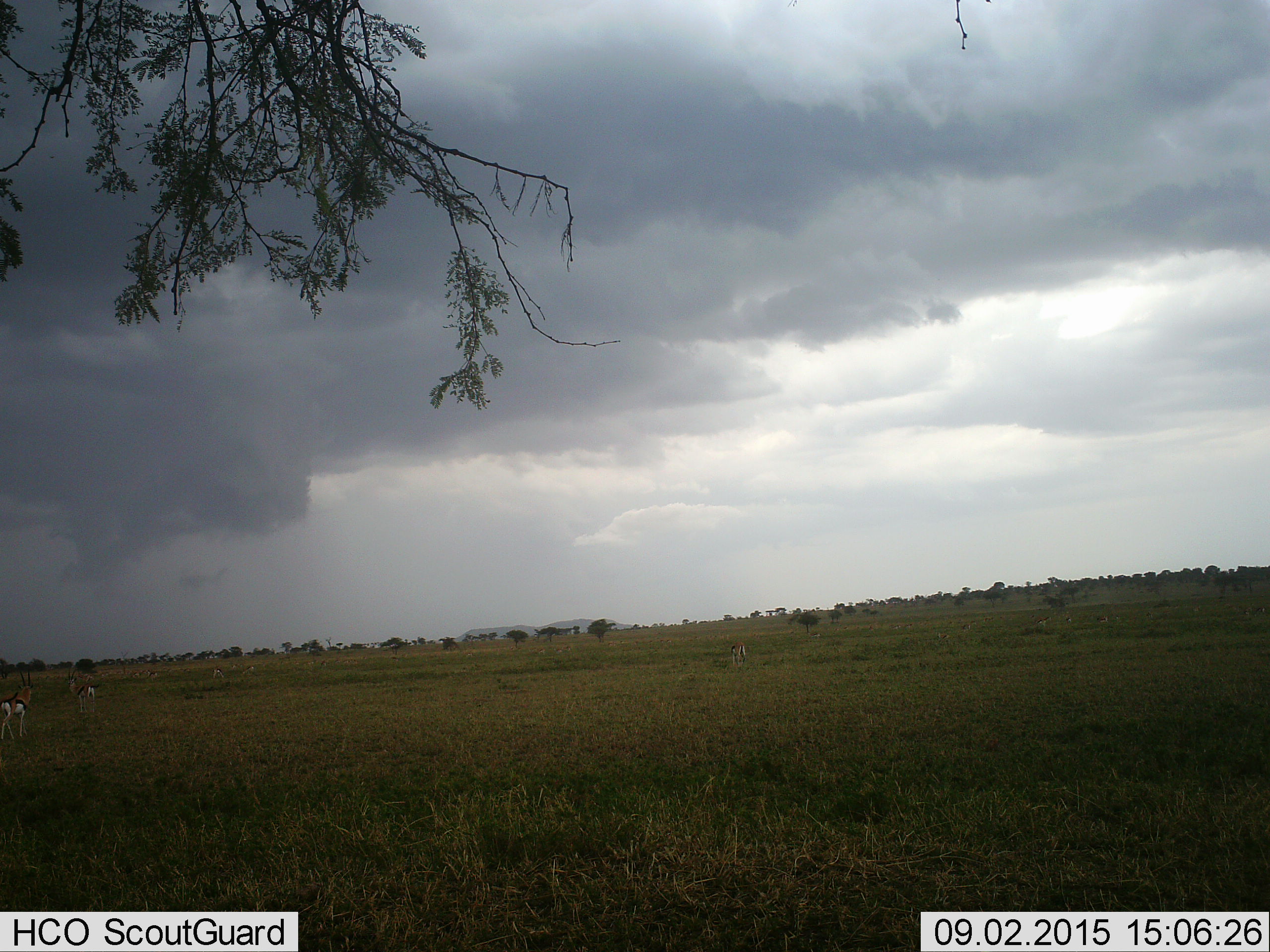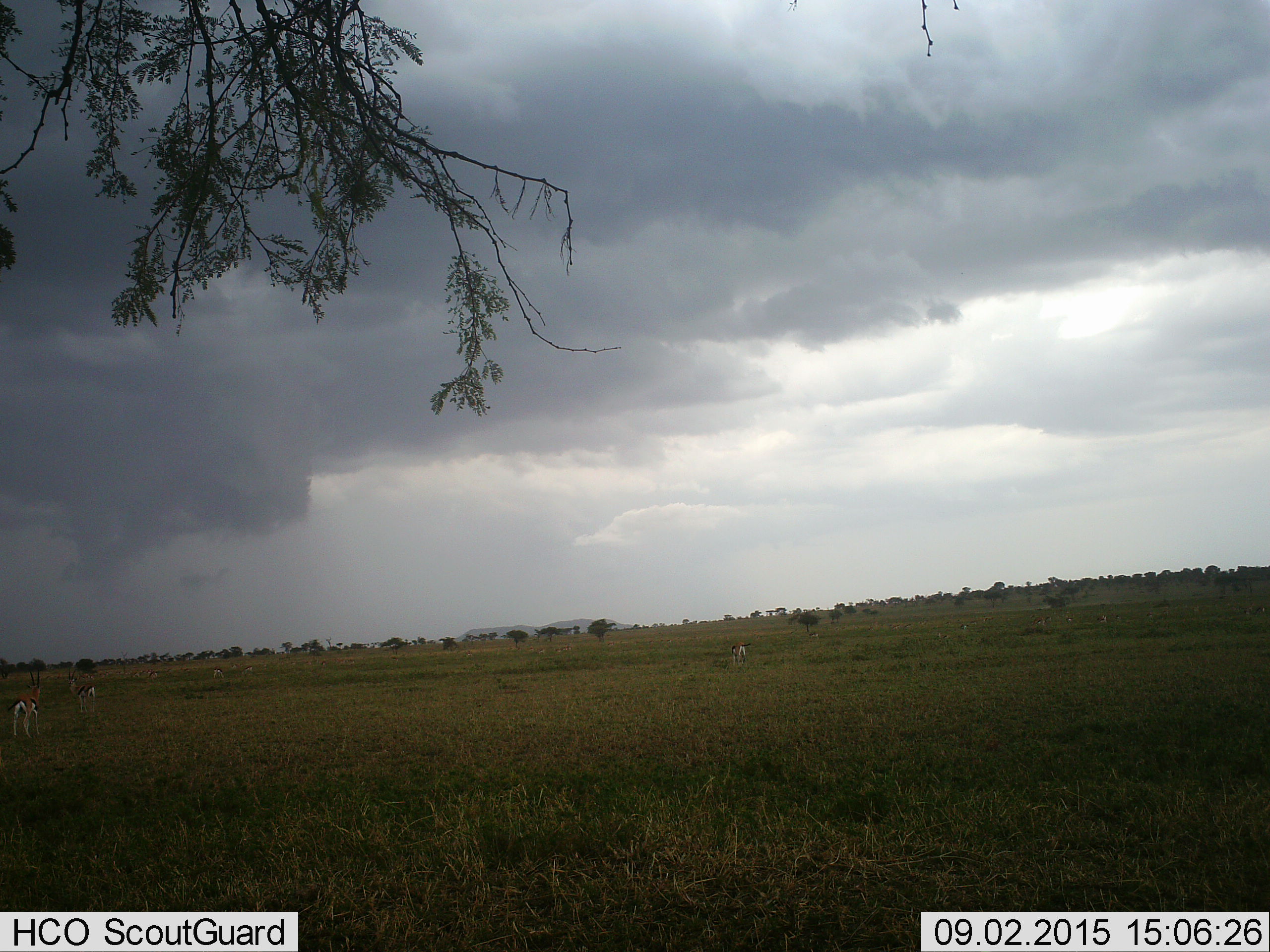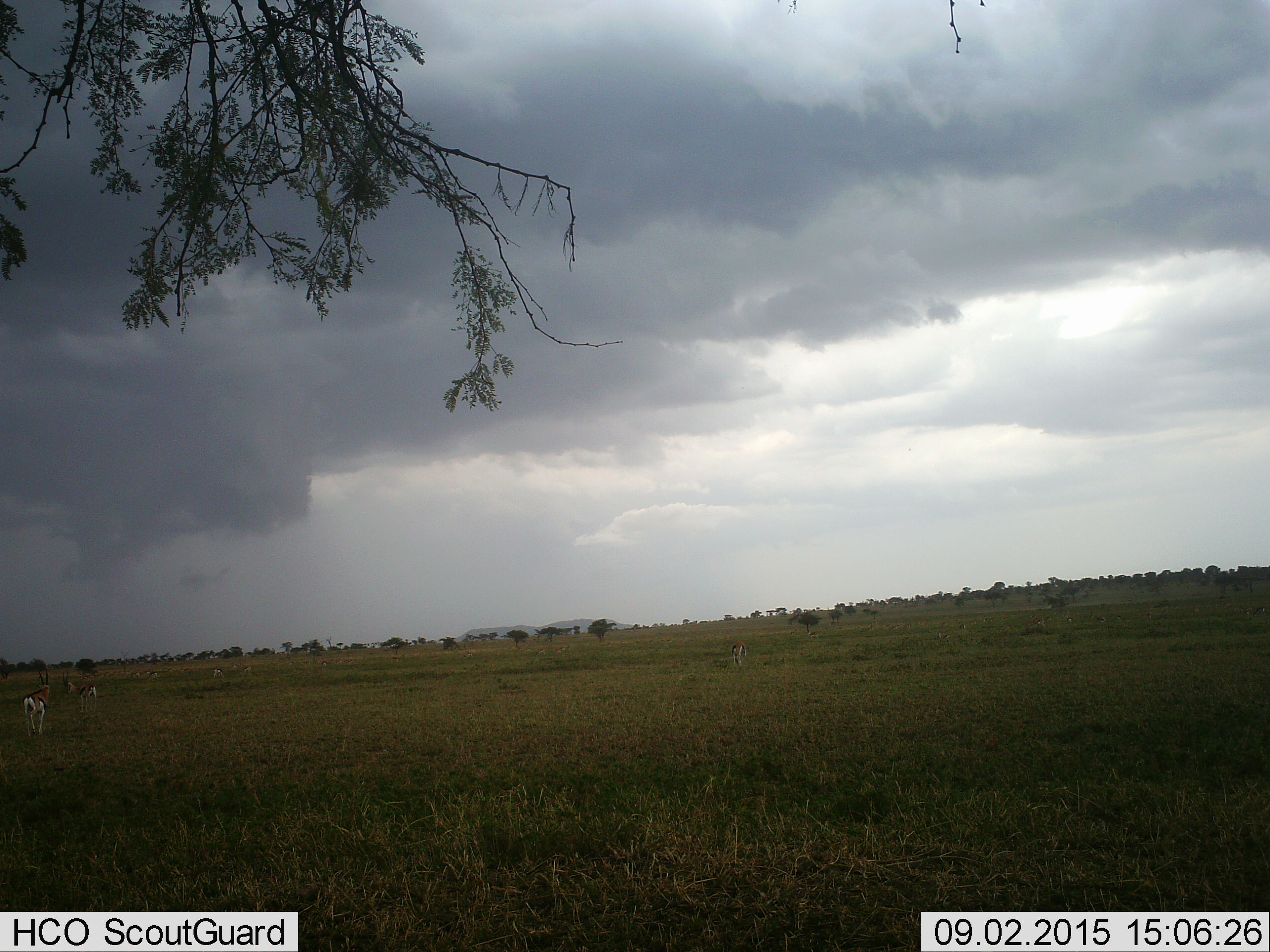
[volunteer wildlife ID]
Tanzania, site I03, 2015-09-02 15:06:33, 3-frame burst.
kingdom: Animalia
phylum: Chordata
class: Mammalia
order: Artiodactyla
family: Bovidae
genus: Eudorcas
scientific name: Eudorcas thomsonii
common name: thomson's gazelle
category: gazellethomsons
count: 11-50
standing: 50%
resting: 12%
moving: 50%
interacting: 12%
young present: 12%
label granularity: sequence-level